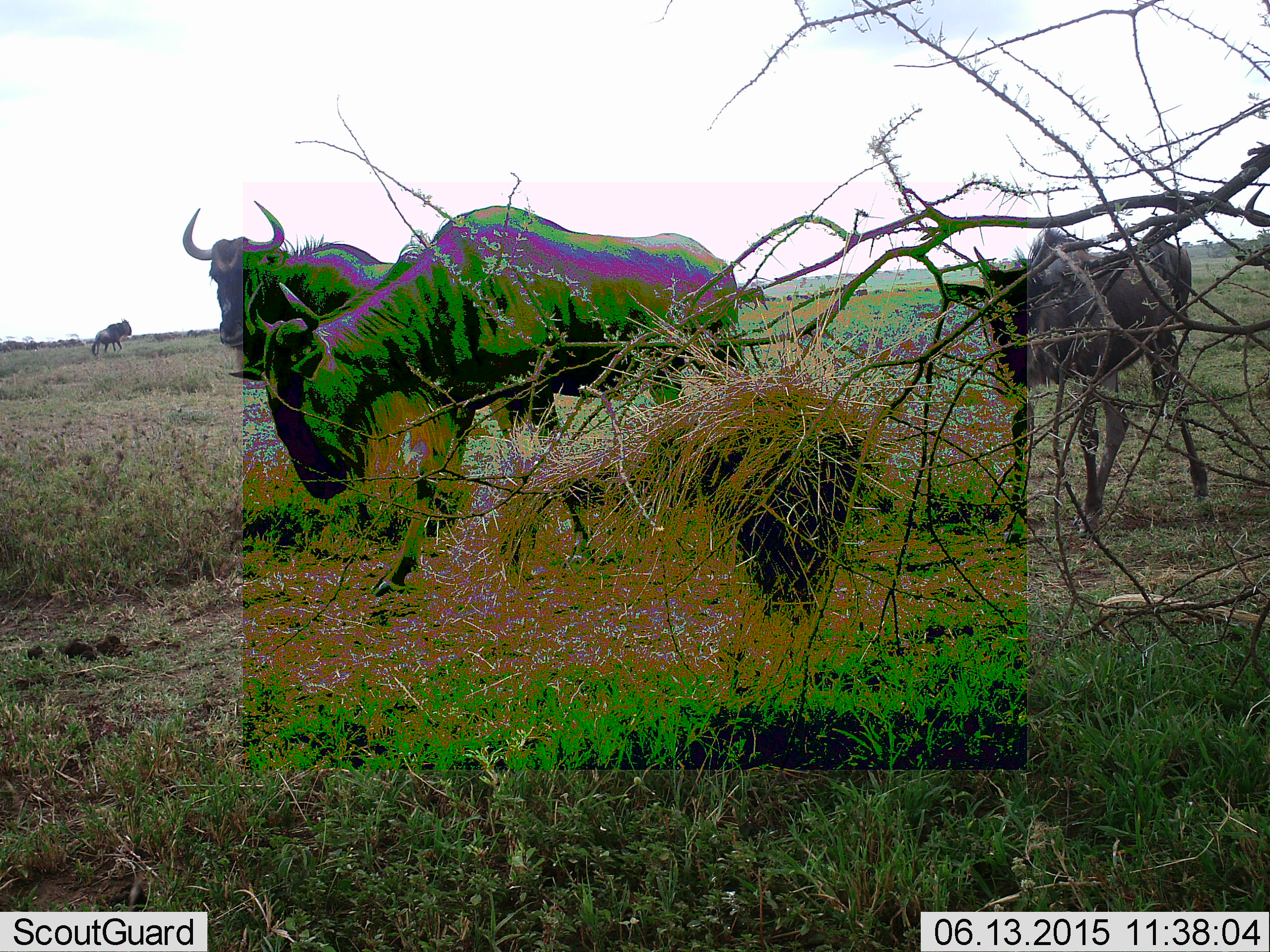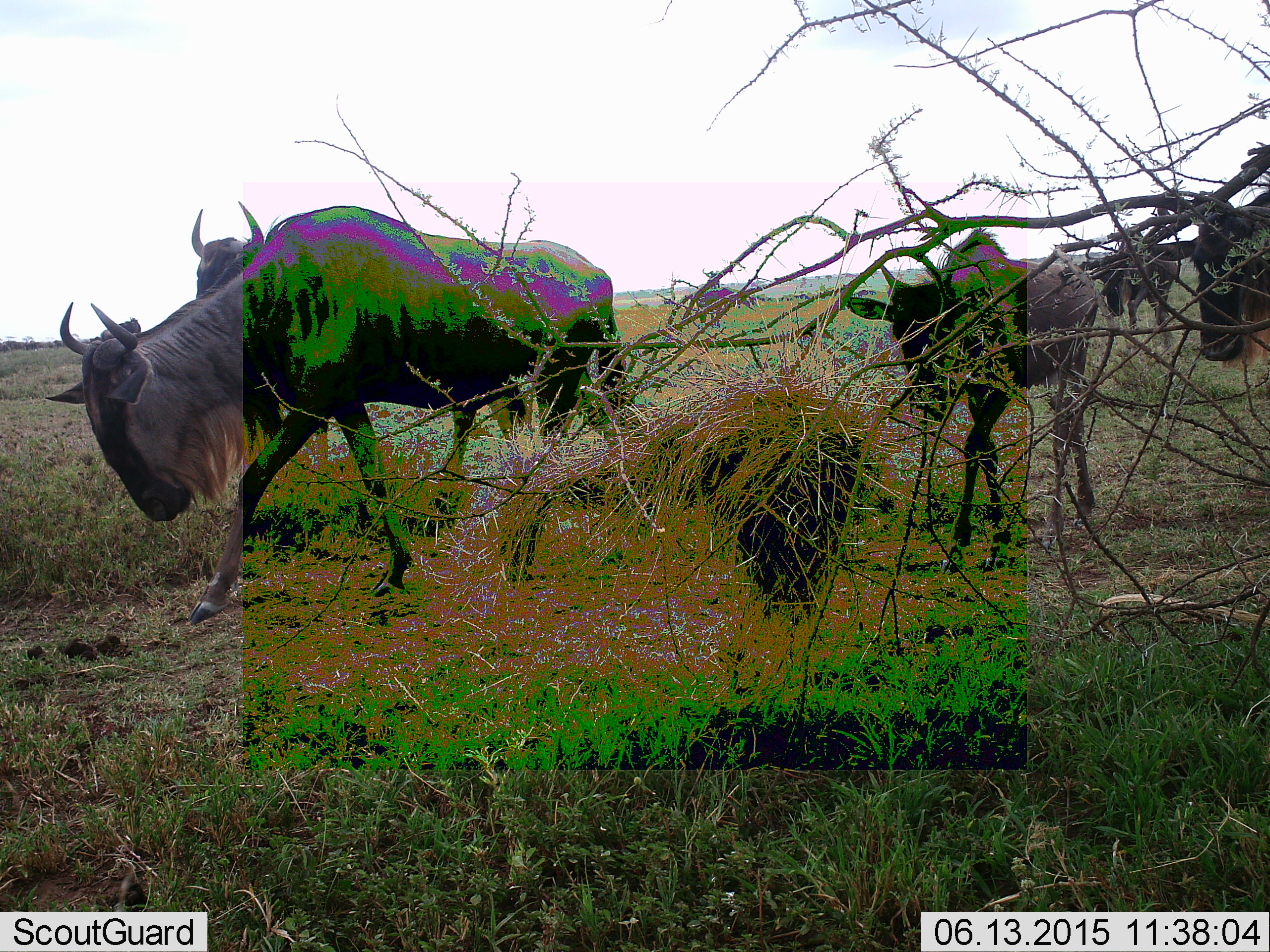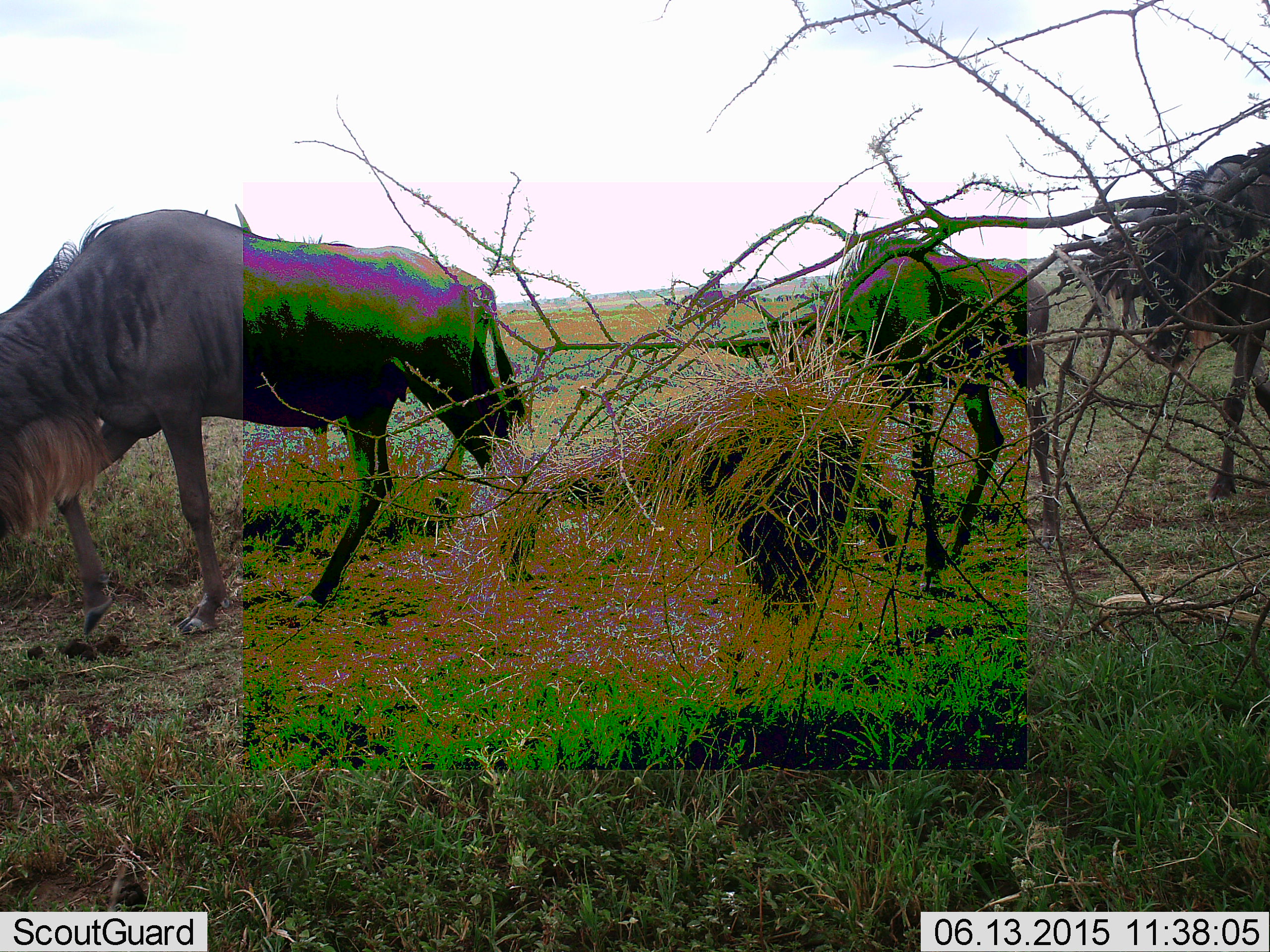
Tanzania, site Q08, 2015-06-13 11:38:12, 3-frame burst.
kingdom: Animalia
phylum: Chordata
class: Mammalia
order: Artiodactyla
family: Bovidae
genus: Connochaetes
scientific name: Connochaetes taurinus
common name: blue wildebeest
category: wildebeest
Wildebeest (blue wildebeest) (Connochaetes taurinus), count 7. Behavior (volunteer vote fractions): standing 40%, resting 0%, moving 90%, interacting 0%. Young present (vote fraction): 70%. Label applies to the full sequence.